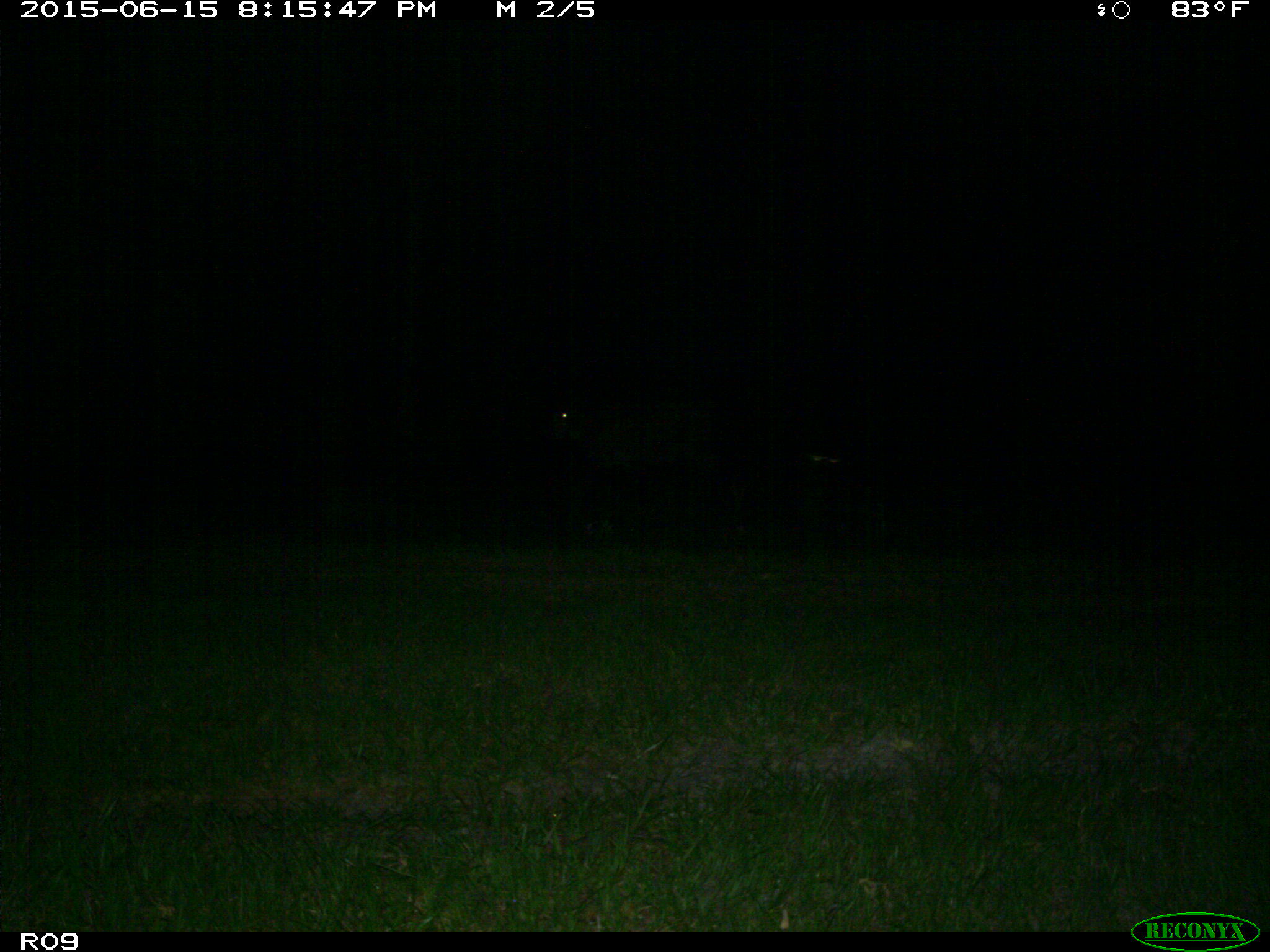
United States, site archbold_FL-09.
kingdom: Animalia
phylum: Chordata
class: Mammalia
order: Artiodactyla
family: Bovidae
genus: Bos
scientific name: Bos taurus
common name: domestic cow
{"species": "Bos taurus (domestic cow)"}